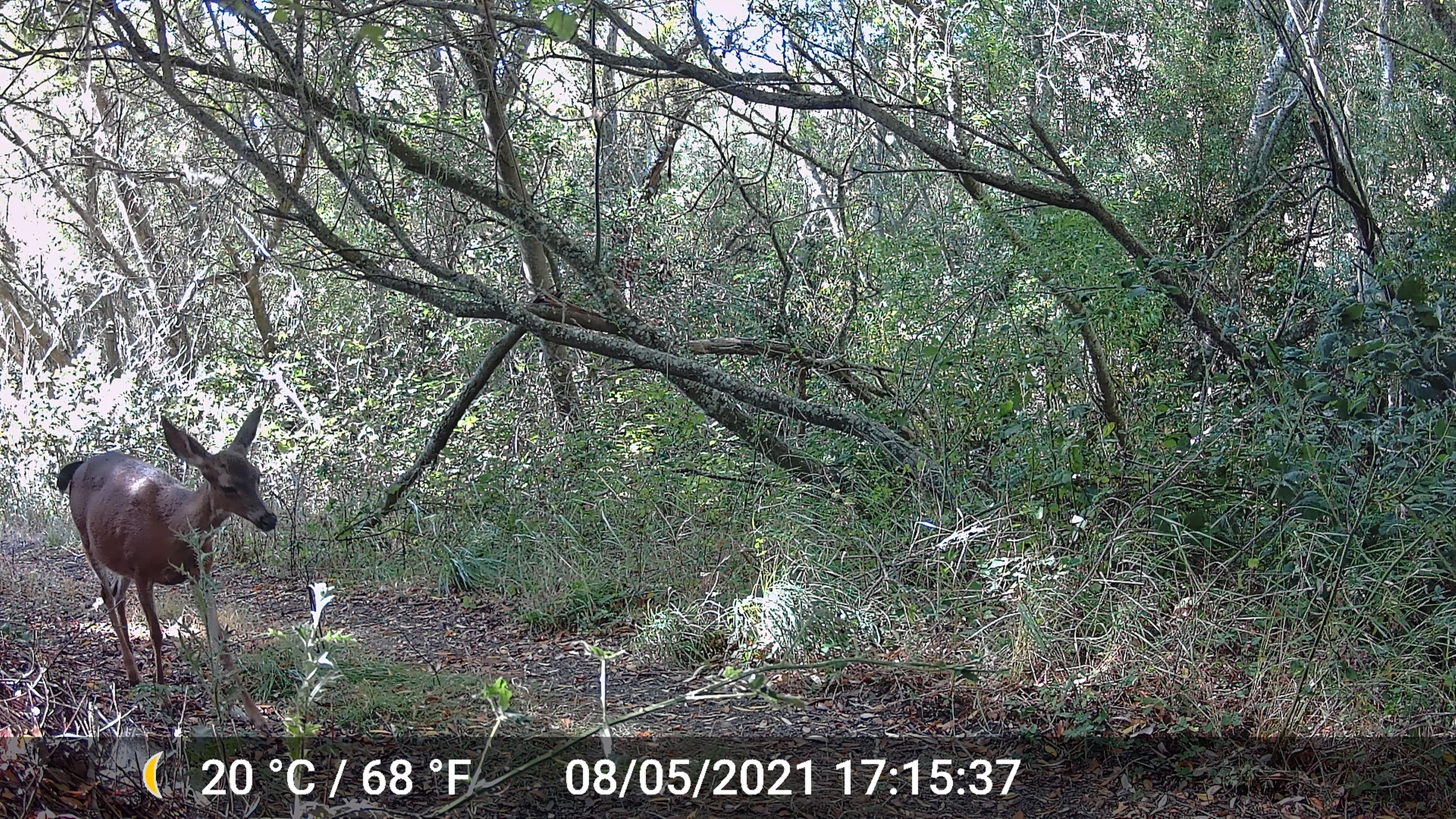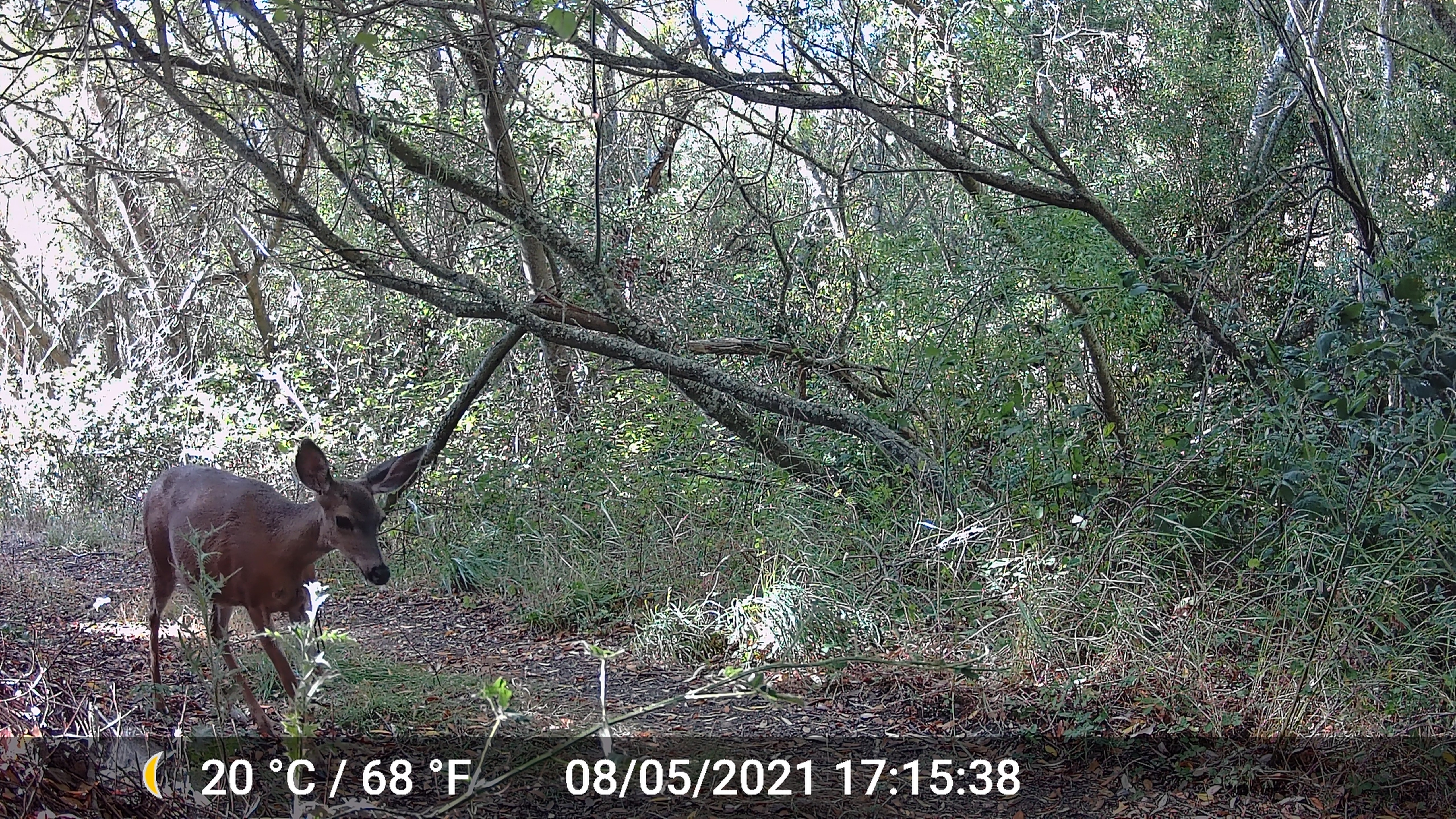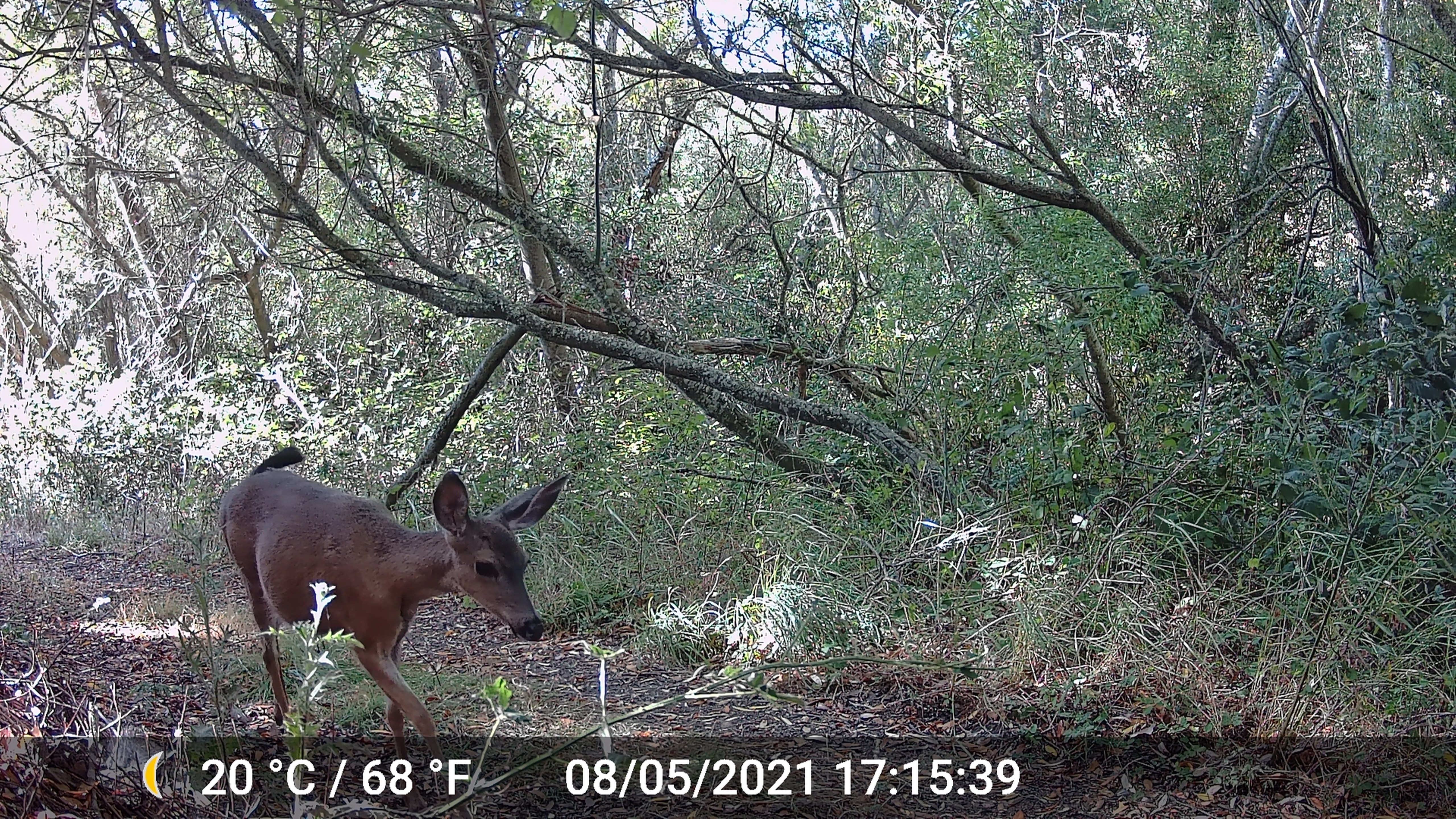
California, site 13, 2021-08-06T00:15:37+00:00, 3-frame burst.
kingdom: Animalia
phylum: Chordata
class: Mammalia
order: Artiodactyla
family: Cervidae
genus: Odocoileus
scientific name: Odocoileus hemionus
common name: mule deer